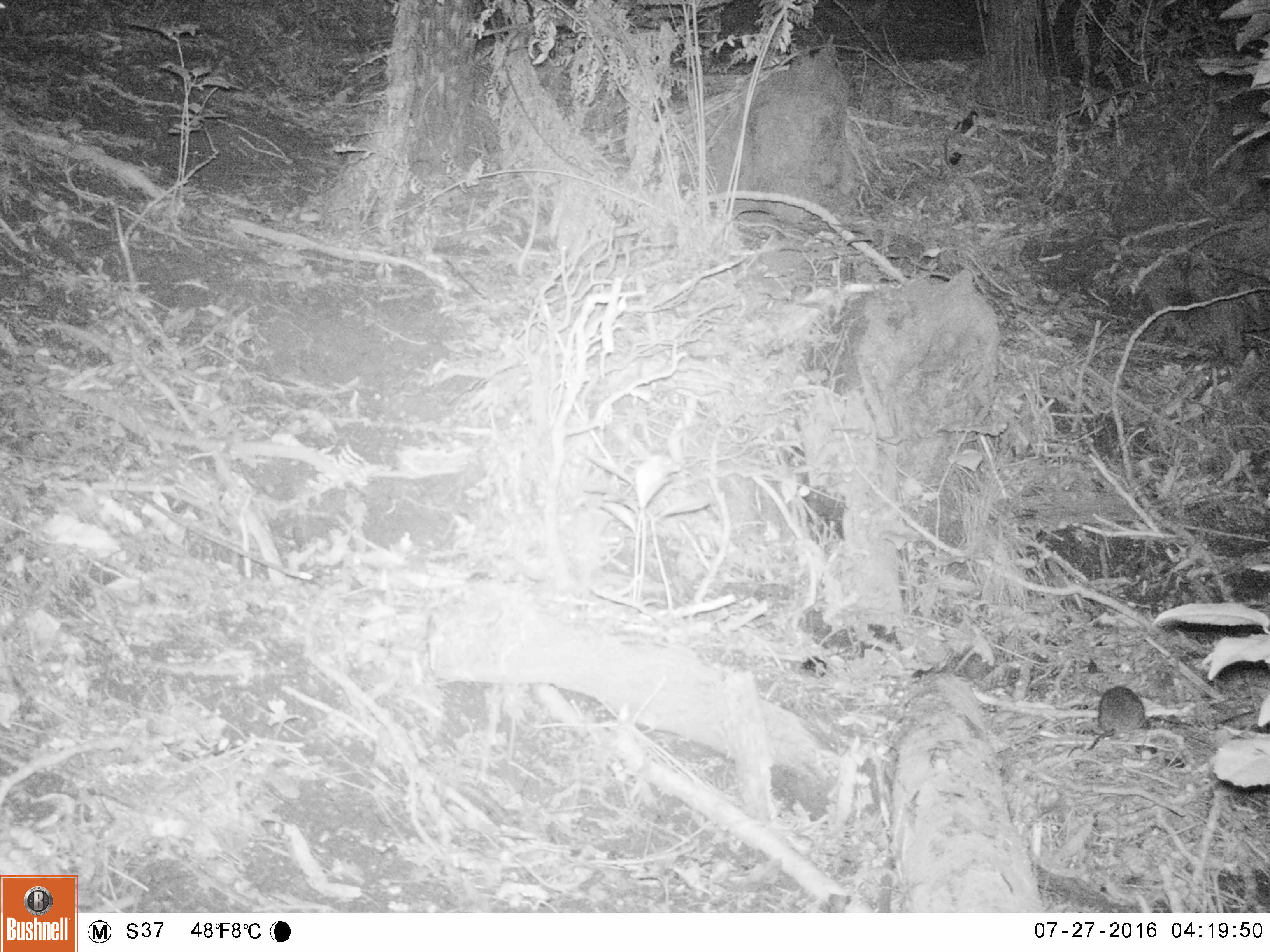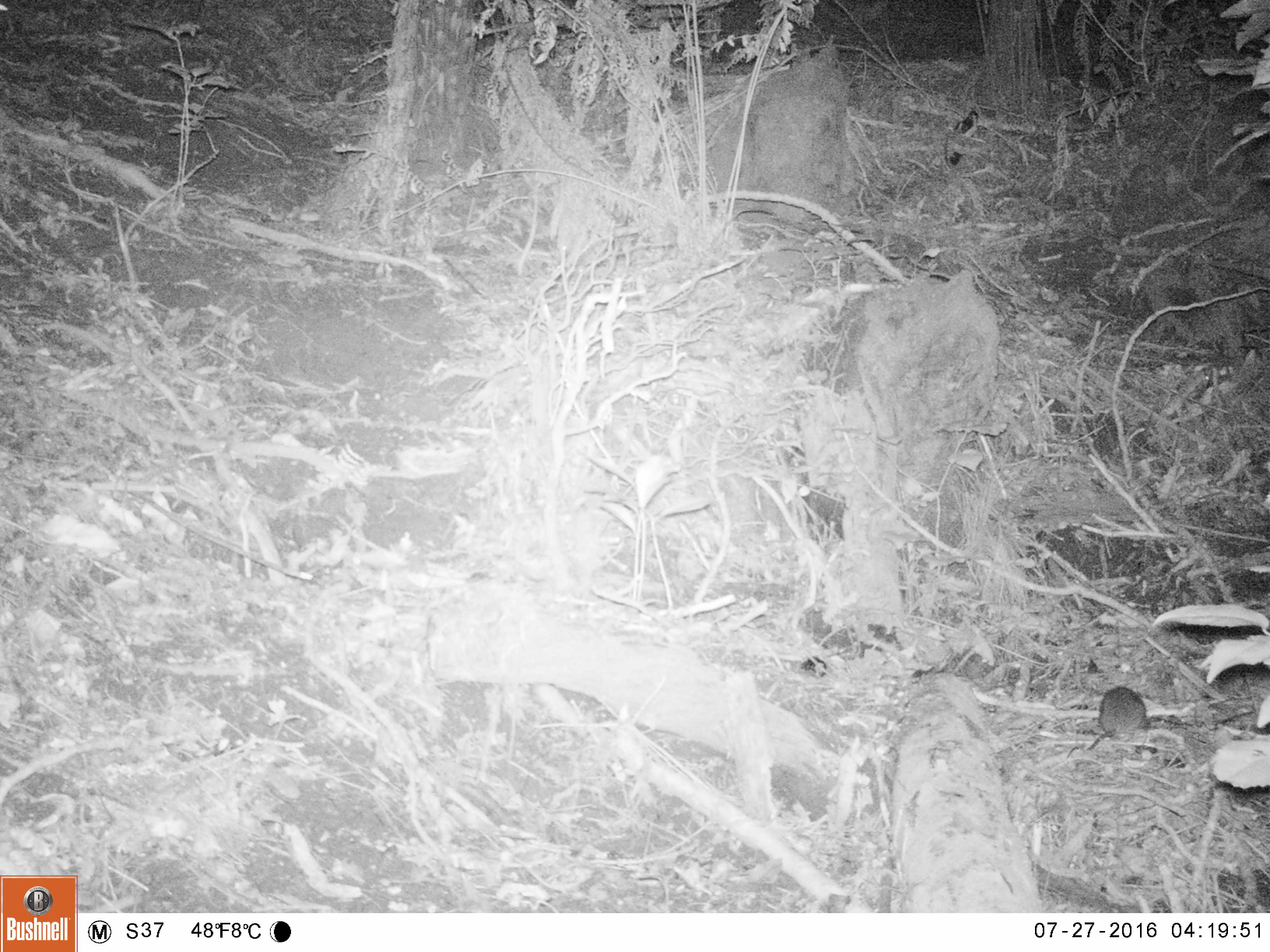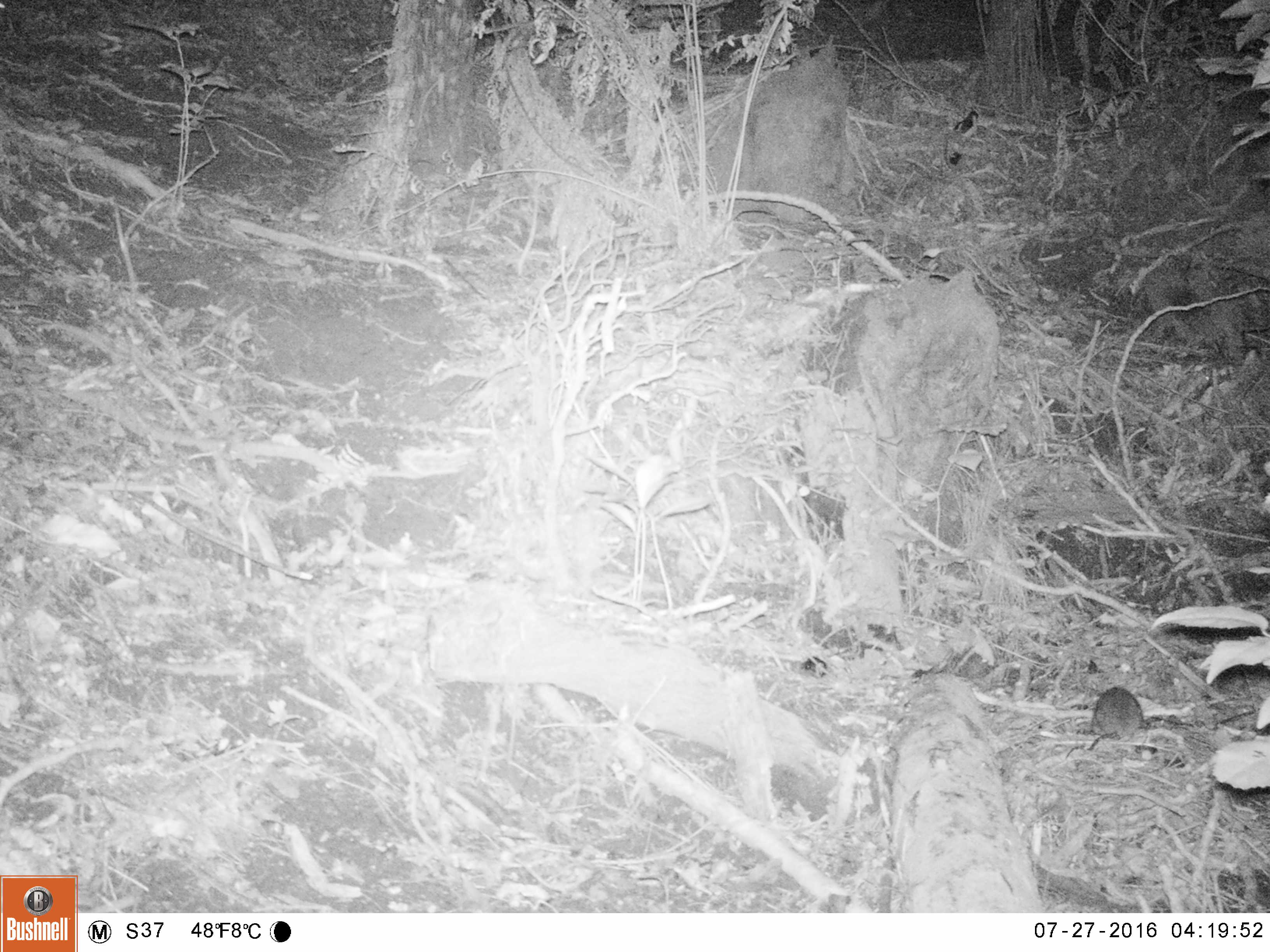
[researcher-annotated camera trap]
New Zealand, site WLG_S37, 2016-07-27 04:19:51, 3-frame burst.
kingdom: Animalia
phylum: Chordata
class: Mammalia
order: Rodentia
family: Muridae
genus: Mus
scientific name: Mus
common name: mouse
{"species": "mouse (Mus)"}